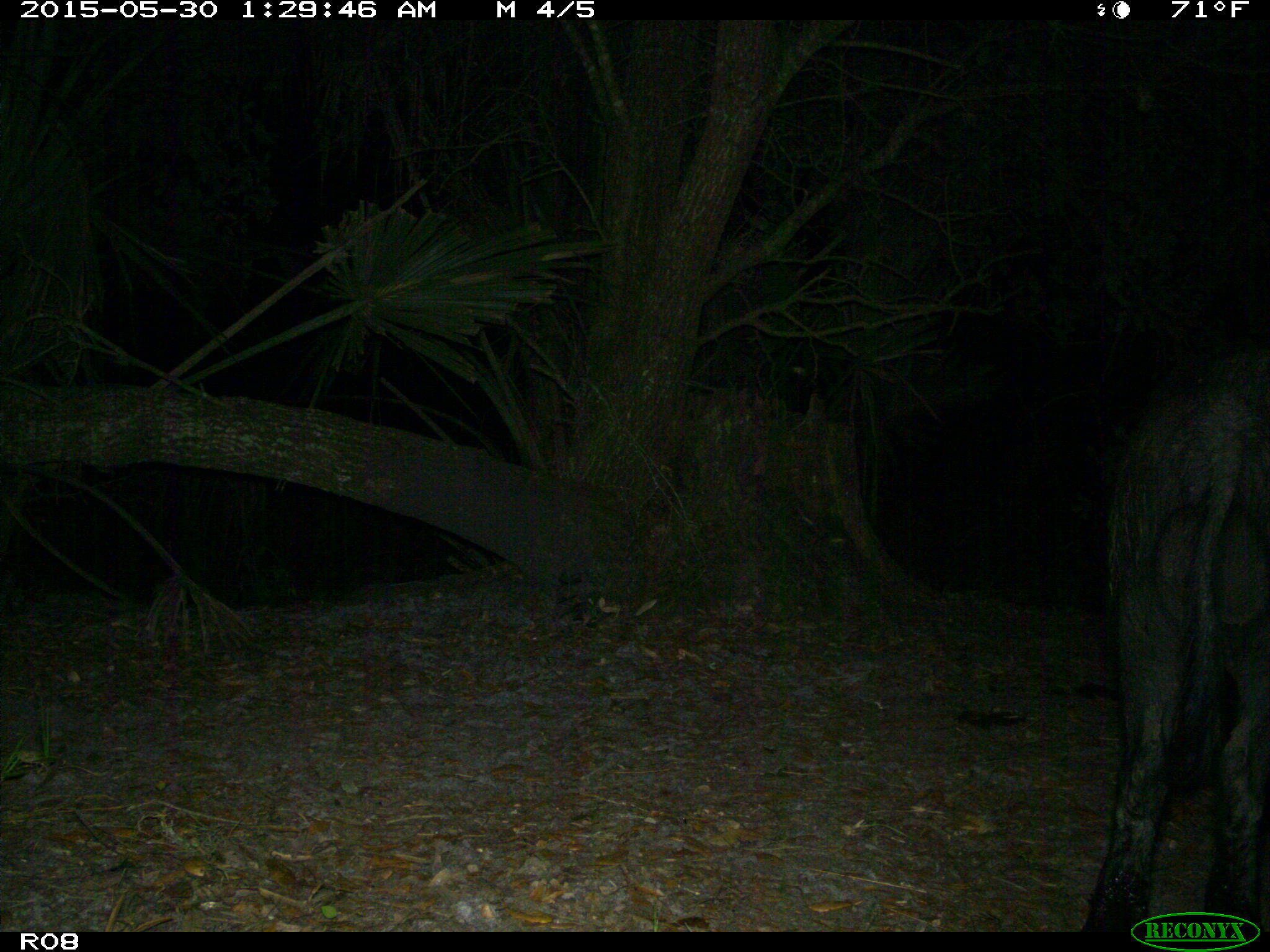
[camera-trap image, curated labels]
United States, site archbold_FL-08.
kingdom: Animalia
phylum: Chordata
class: Mammalia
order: Artiodactyla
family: Suidae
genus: Sus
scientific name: Sus scrofa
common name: wild boar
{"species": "Sus scrofa (wild boar)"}